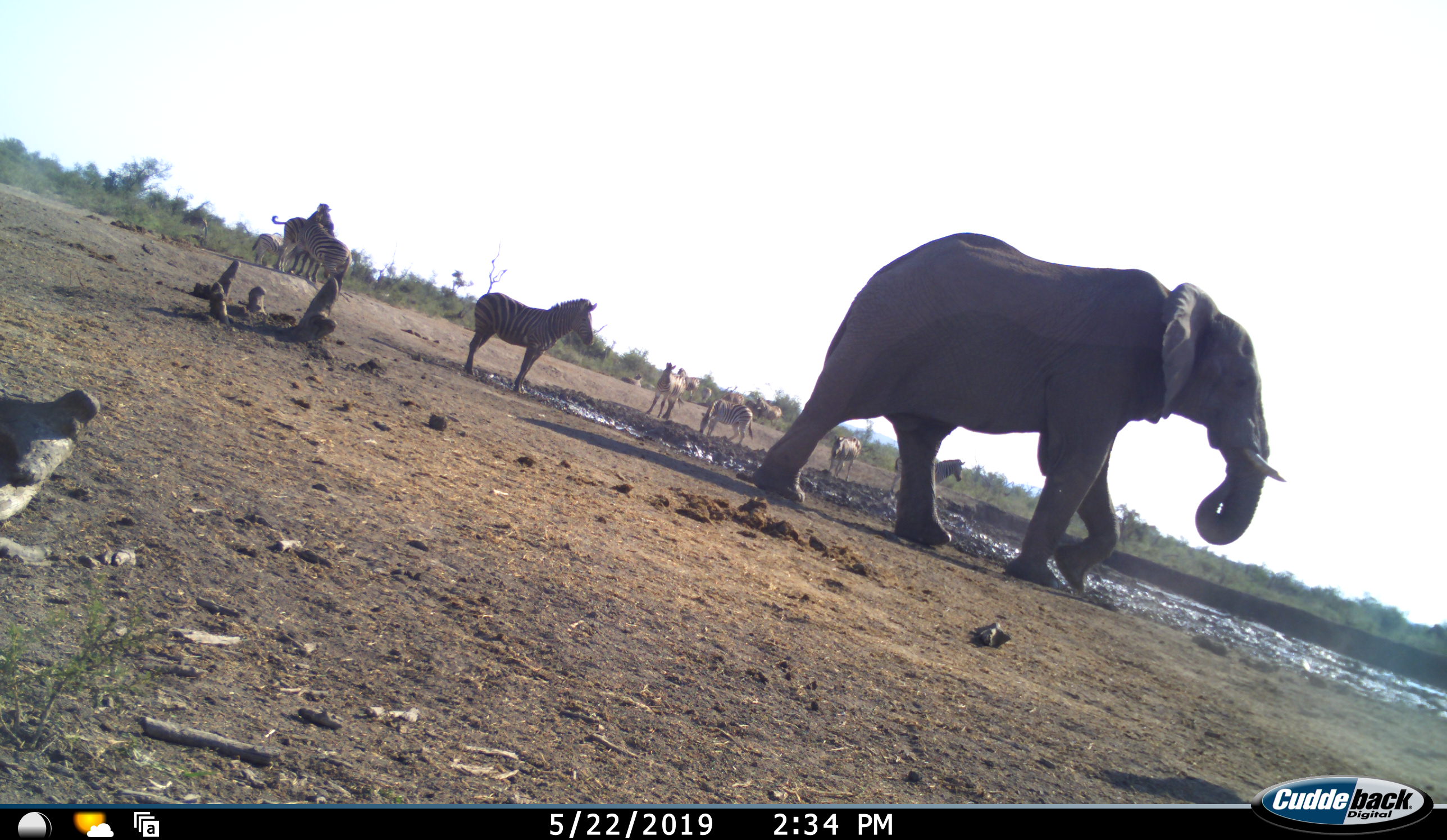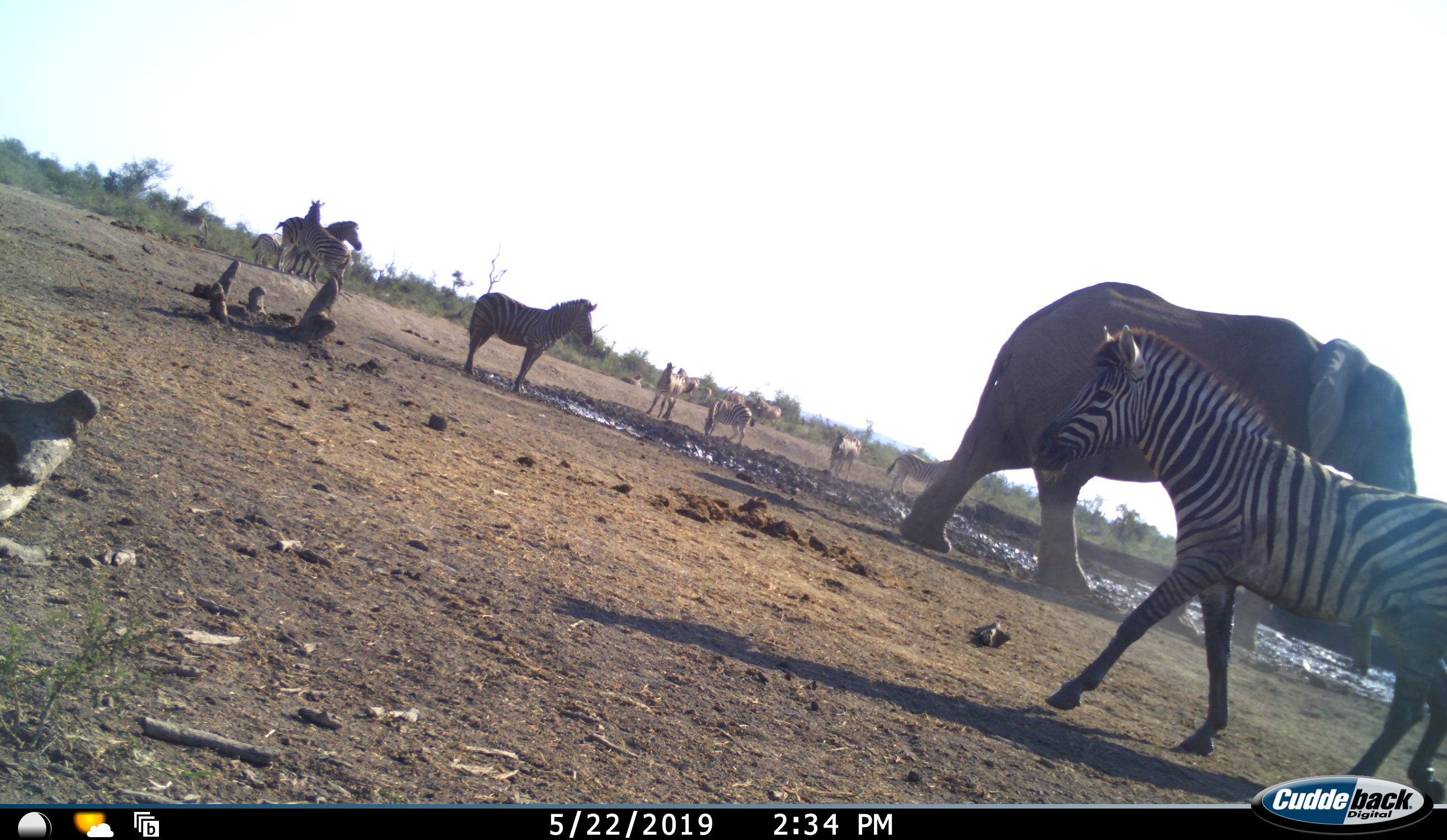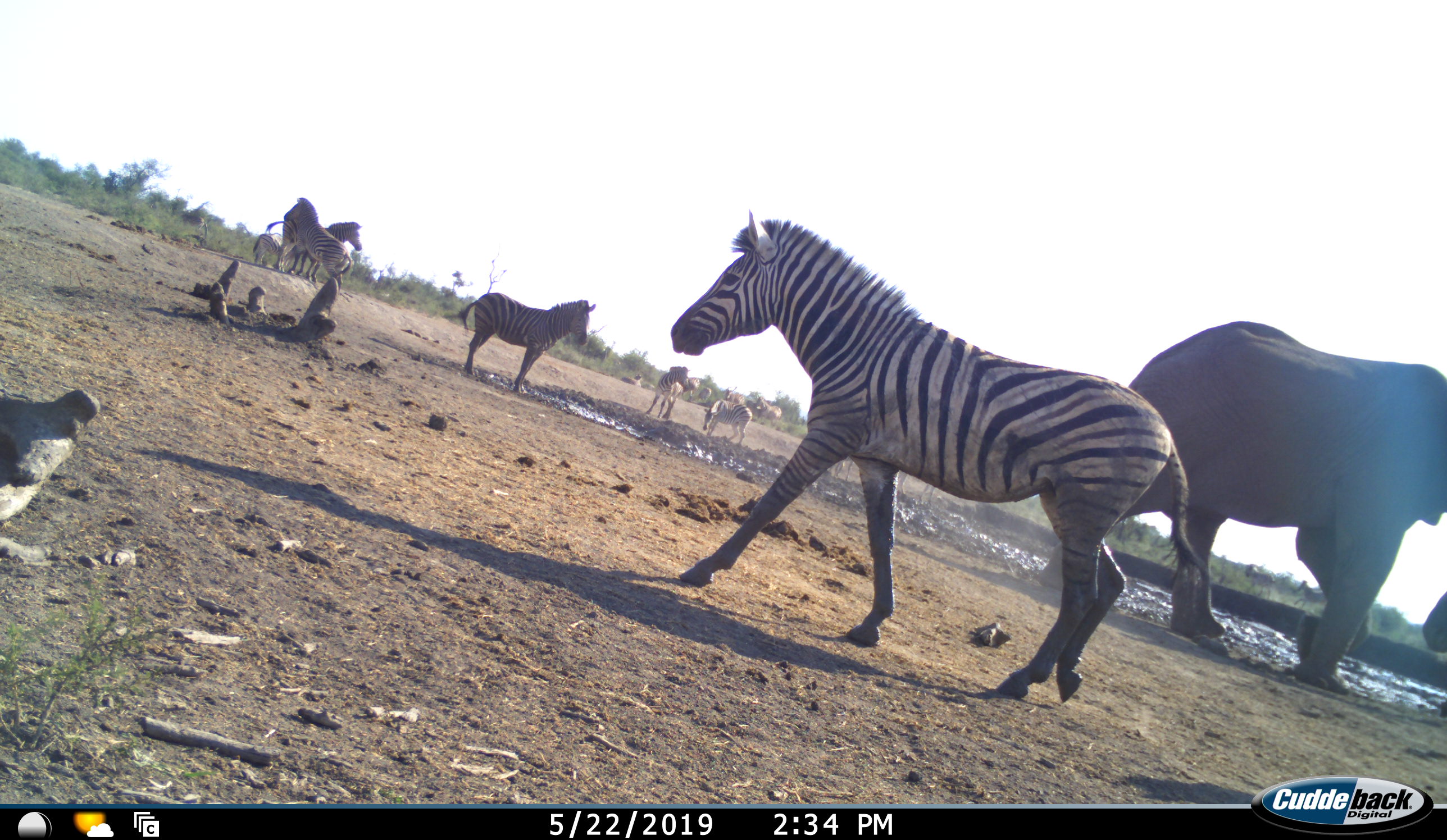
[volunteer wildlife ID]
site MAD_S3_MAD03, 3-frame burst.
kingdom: Animalia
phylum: Chordata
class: Mammalia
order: Proboscidea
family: Elephantidae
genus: Loxodonta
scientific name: Loxodonta africana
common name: african bush elephant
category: elephant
Elephant (african bush elephant) (Loxodonta africana), count 1. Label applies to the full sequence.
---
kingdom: Animalia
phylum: Chordata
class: Mammalia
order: Perissodactyla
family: Equidae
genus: Equus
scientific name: Equus quagga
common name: plains zebra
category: zebraplains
Zebraplains (plains zebra) (Equus quagga), count 11-50. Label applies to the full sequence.